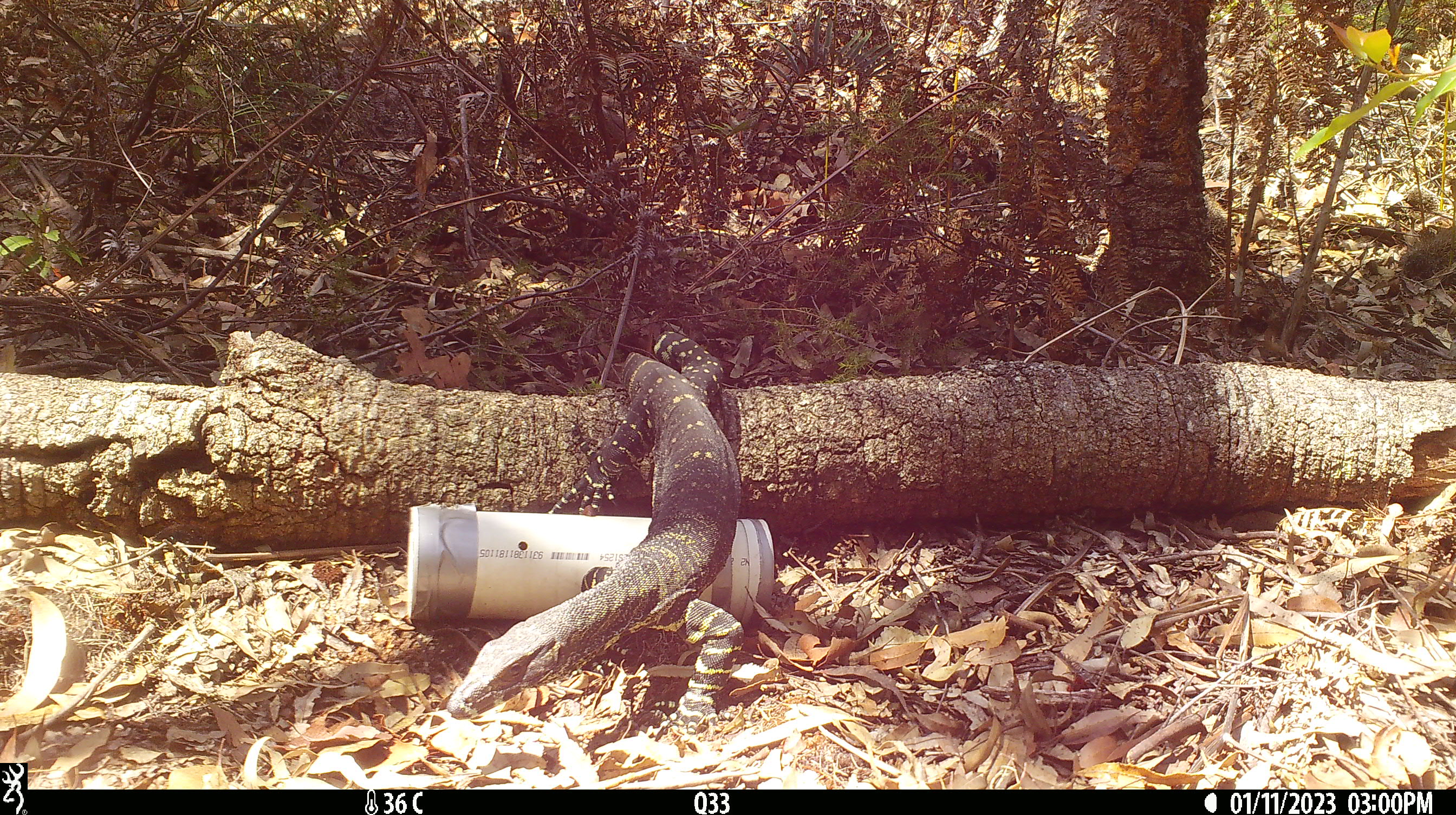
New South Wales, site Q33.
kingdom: Animalia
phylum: Chordata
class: Reptilia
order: Squamata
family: Varanidae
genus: Varanus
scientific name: Varanus varius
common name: lace monitor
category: goanna